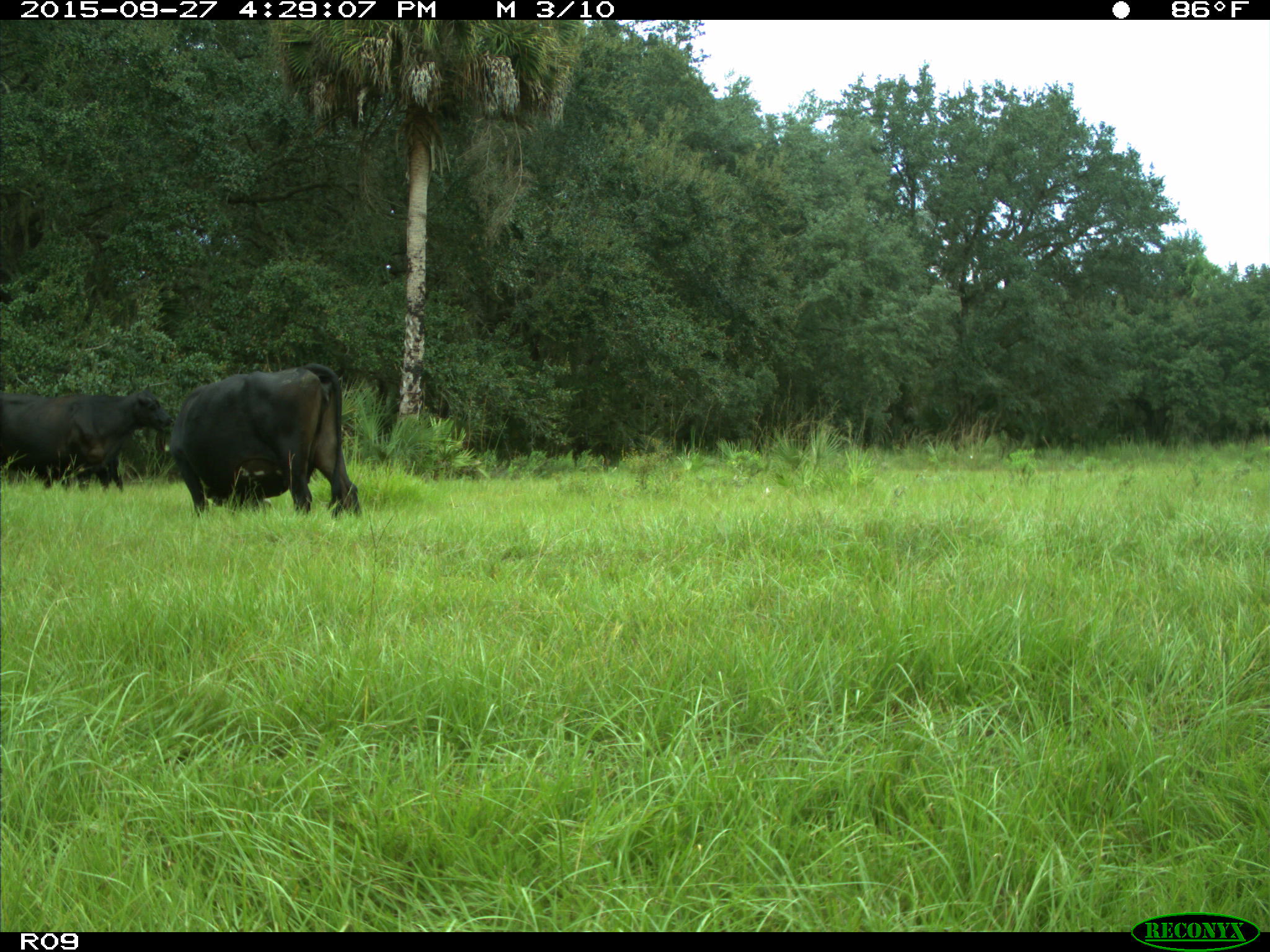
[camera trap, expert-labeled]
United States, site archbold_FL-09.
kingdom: Animalia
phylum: Chordata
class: Mammalia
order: Artiodactyla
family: Bovidae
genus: Bos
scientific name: Bos taurus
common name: domestic cow